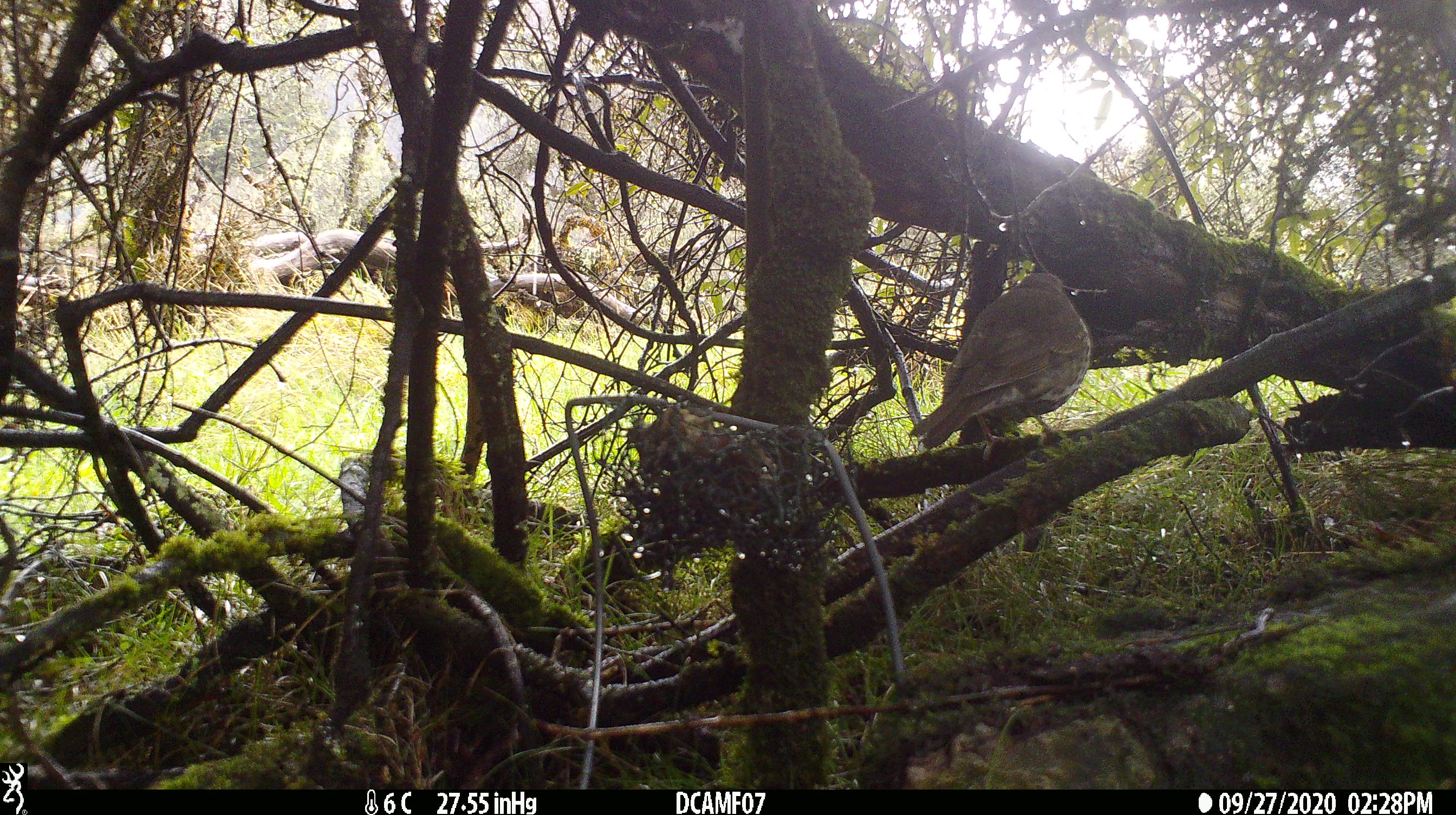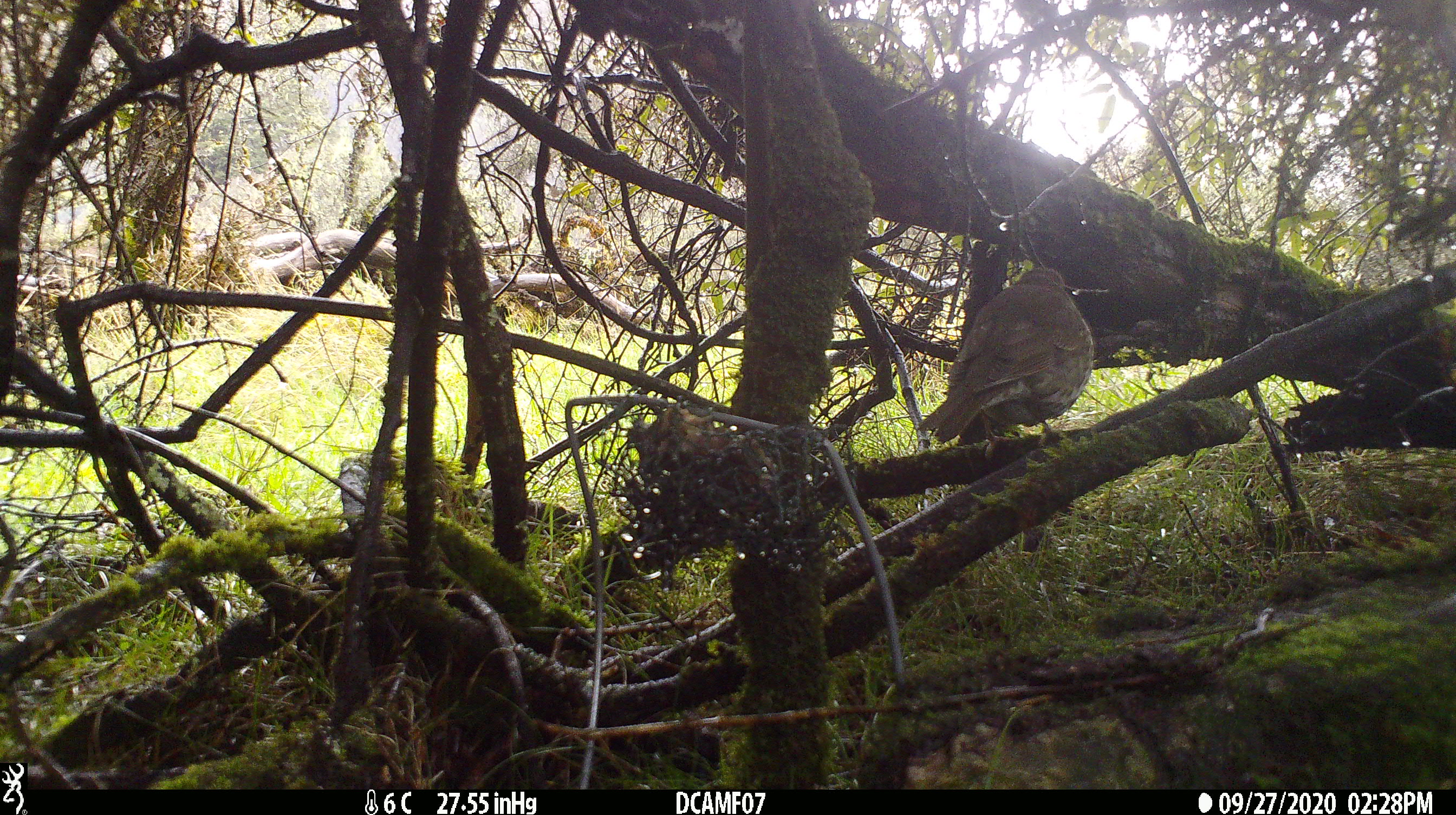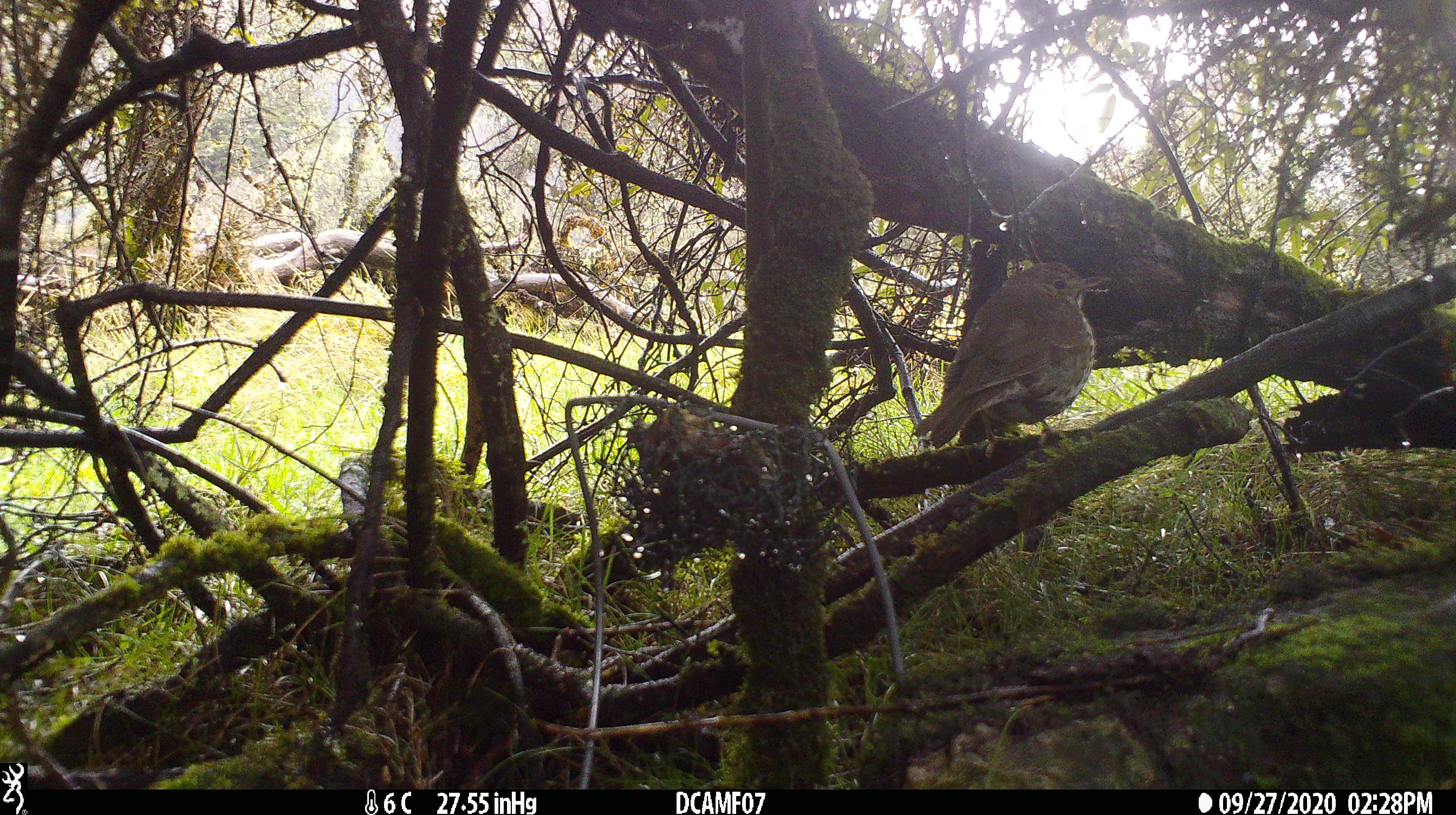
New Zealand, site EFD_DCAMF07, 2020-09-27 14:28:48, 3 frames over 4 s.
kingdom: Animalia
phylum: Chordata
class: Aves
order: Passeriformes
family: Turdidae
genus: Turdus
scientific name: Turdus philomelos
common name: song thrush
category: thrush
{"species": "thrush (song thrush) (Turdus philomelos)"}